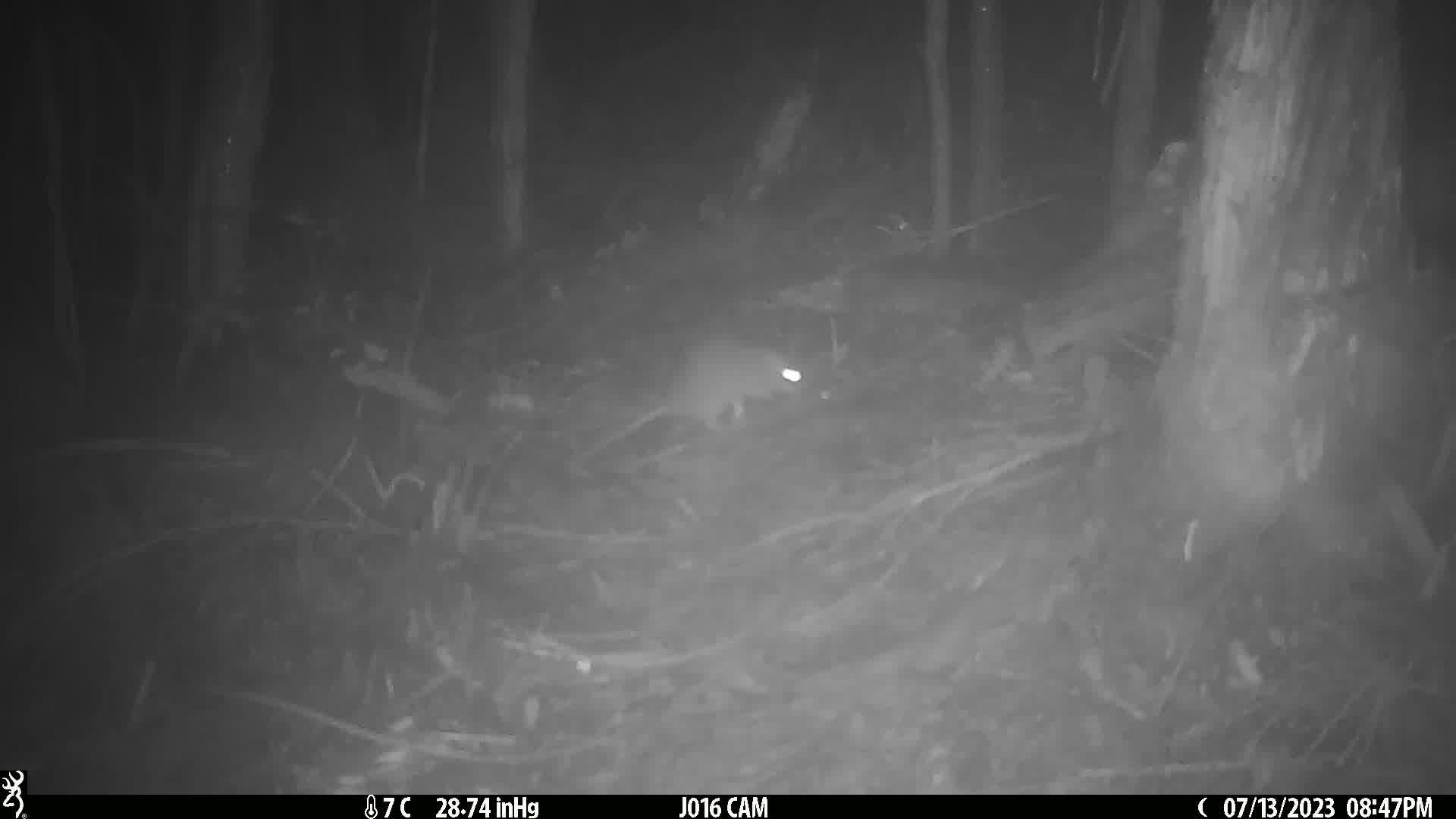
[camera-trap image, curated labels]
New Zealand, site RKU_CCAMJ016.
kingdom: Animalia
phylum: Chordata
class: Mammalia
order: Rodentia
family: Muridae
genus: Rattus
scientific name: Rattus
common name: rat